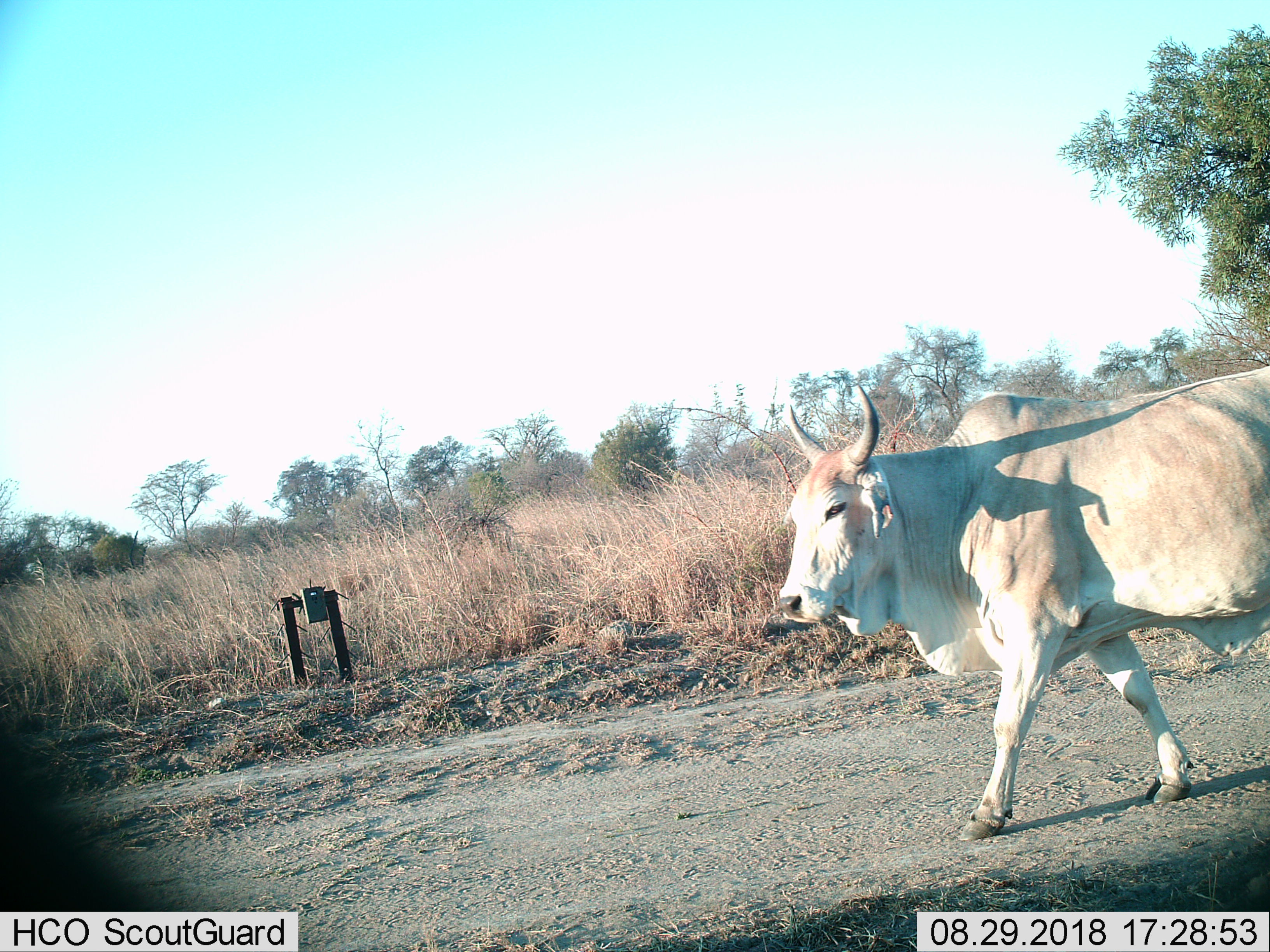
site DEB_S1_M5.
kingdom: Animalia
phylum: Chordata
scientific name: Vertebrata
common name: domestic animal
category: domesticanimal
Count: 1.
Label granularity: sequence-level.